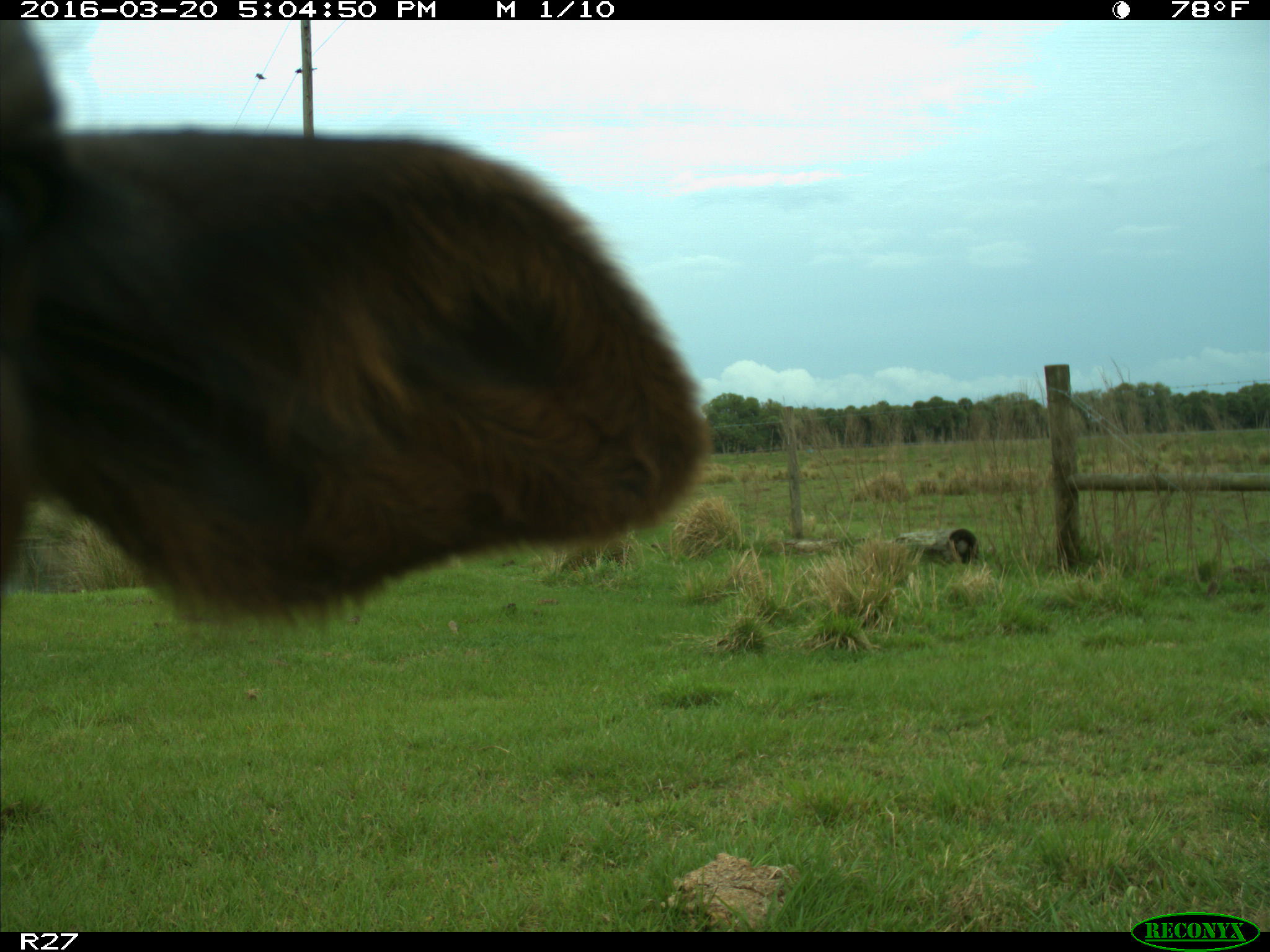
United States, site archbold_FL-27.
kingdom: Animalia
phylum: Chordata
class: Mammalia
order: Artiodactyla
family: Bovidae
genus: Bos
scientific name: Bos taurus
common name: domestic cow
Bos taurus (domestic cow).